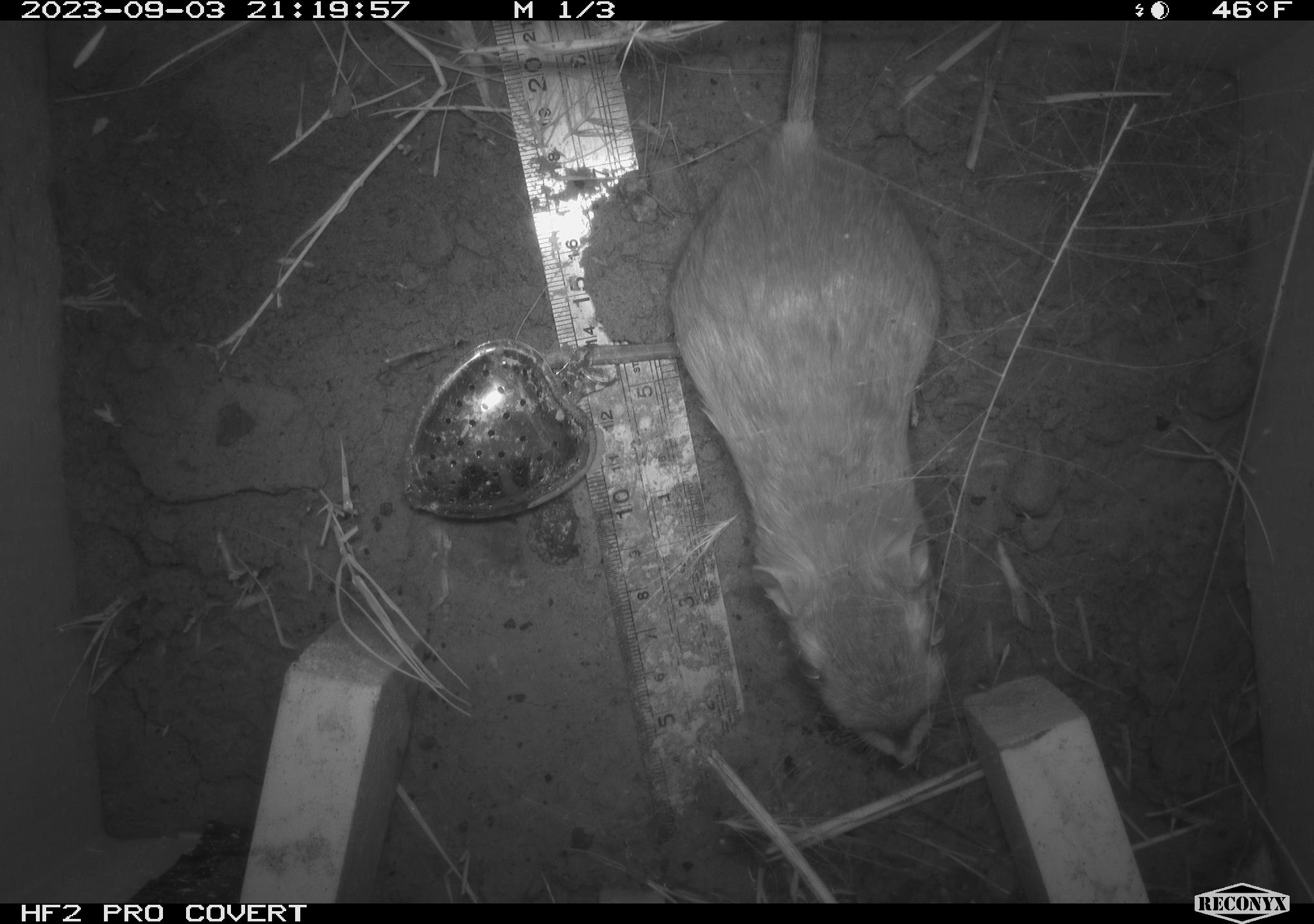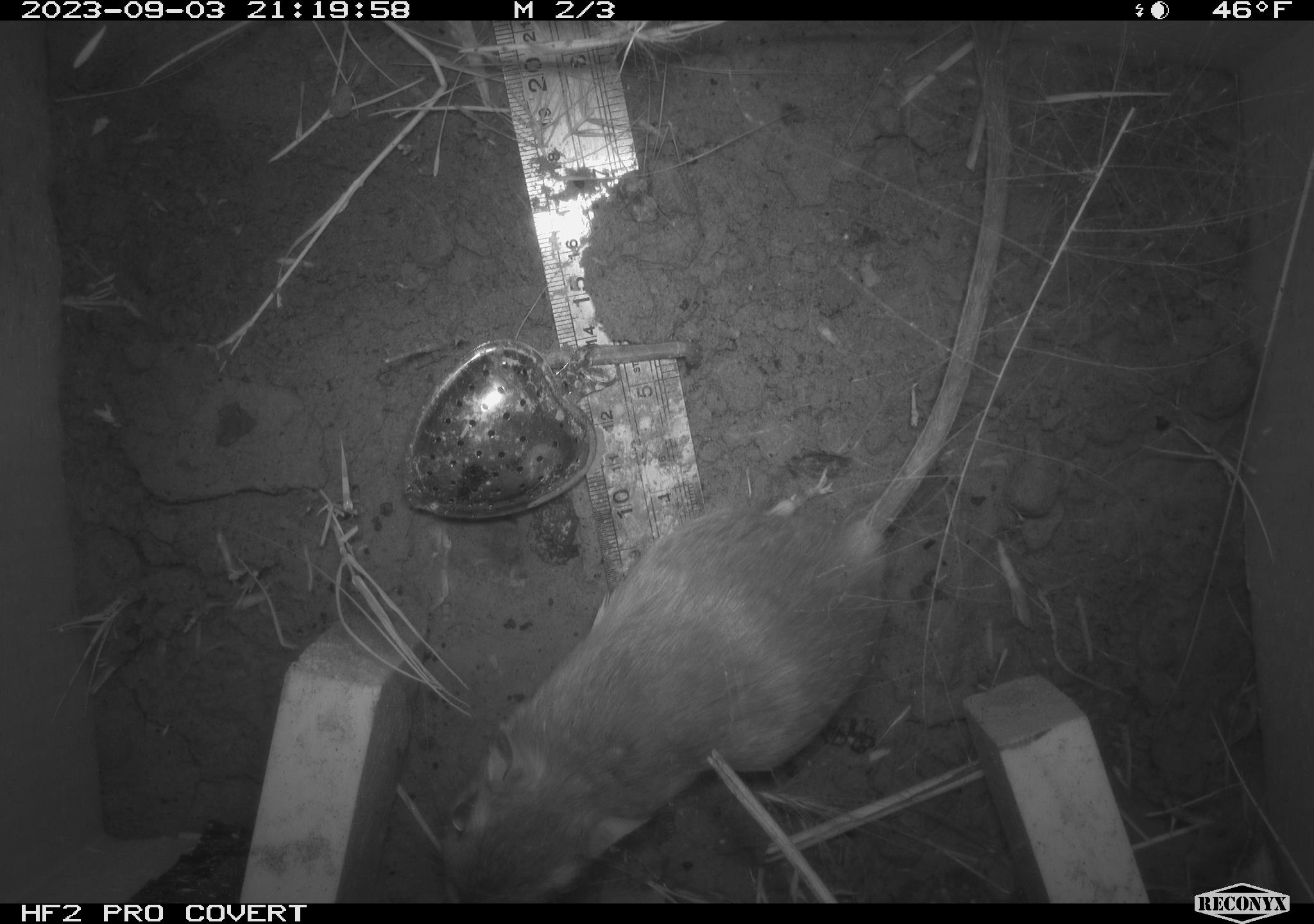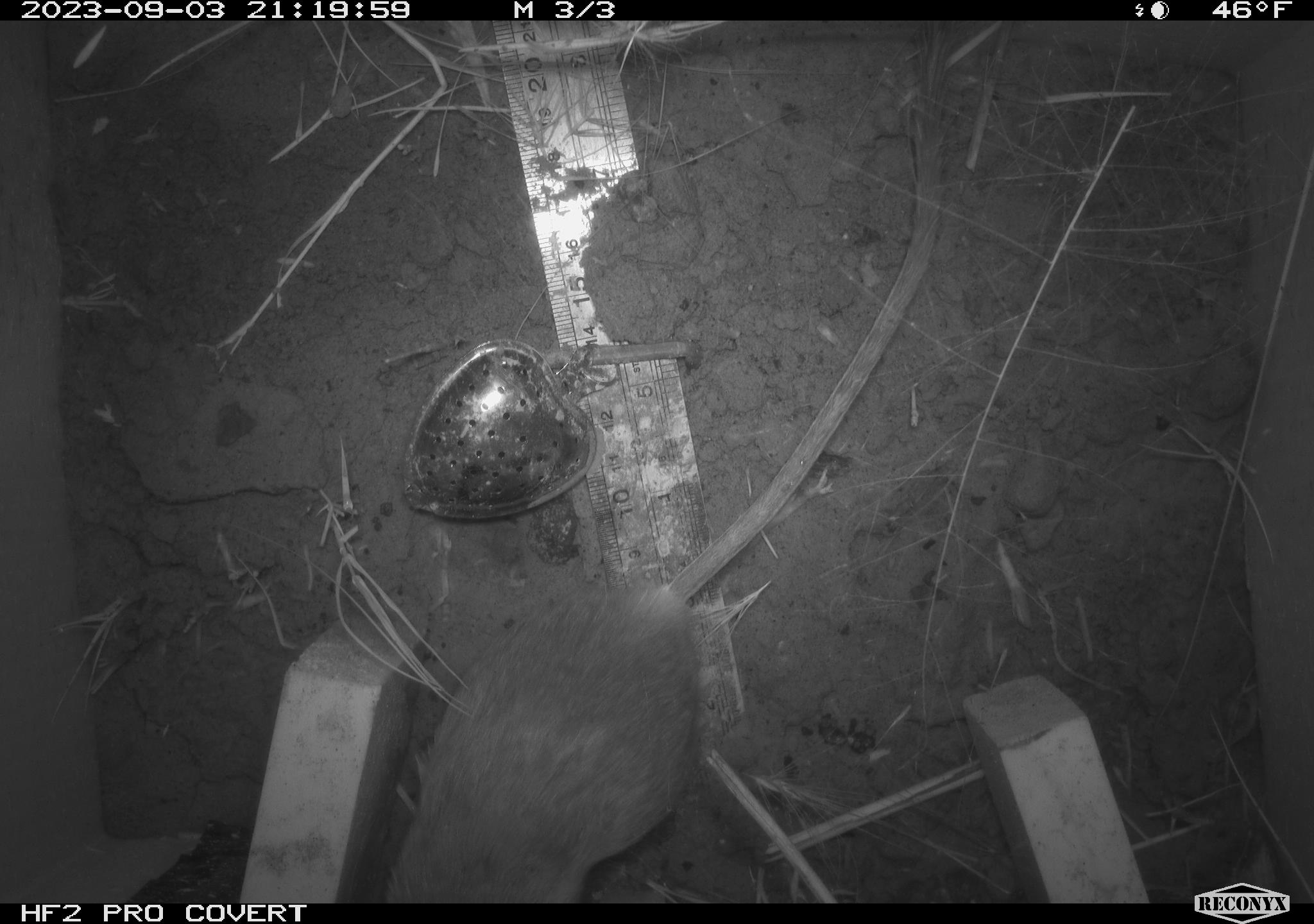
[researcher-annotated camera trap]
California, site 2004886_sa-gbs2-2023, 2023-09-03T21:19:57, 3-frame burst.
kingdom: Animalia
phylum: Chordata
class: Mammalia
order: Rodentia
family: Heteromyidae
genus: Dipodomys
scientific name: Dipodomys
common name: kangaroo rats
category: dipodomys species